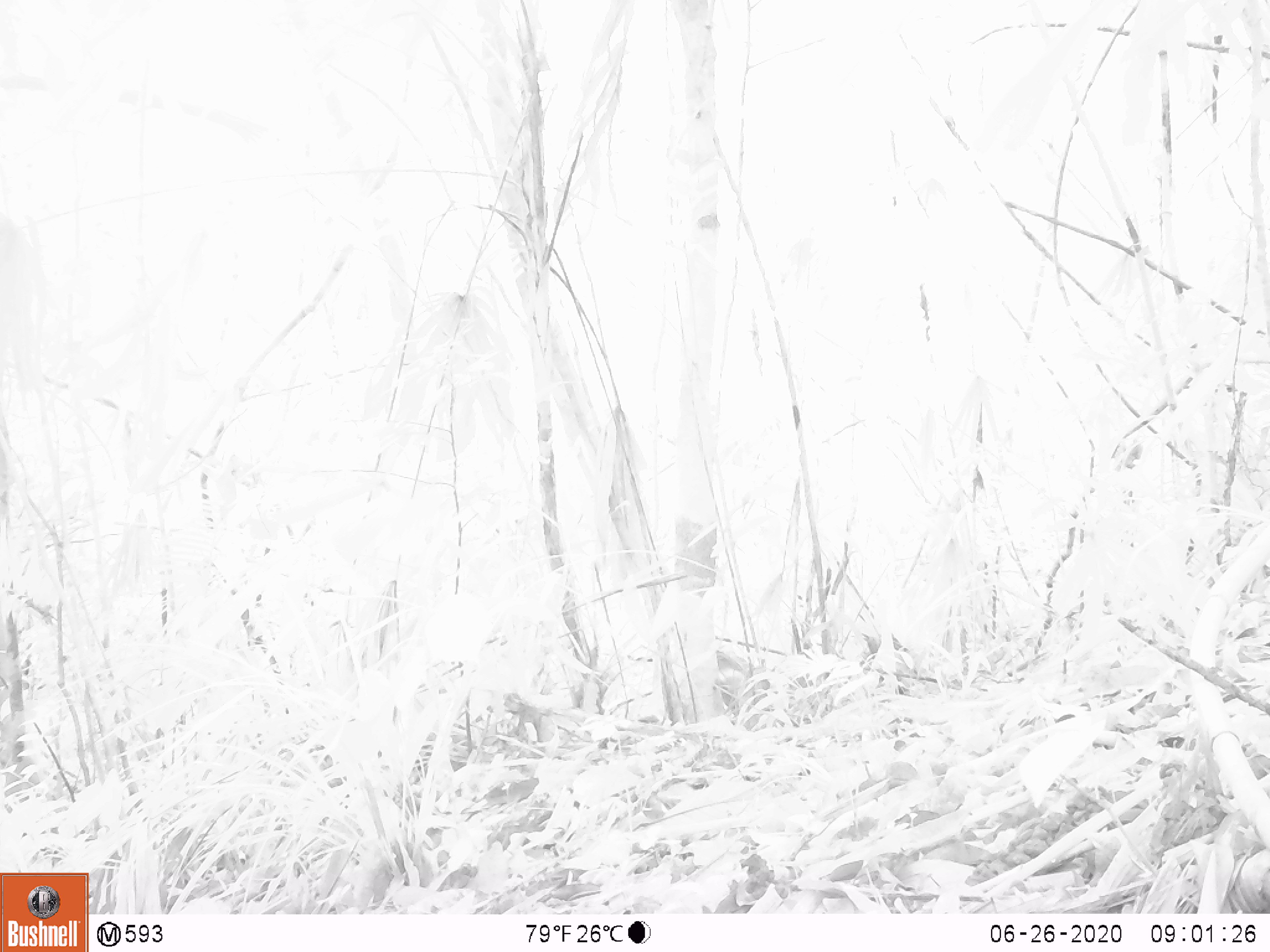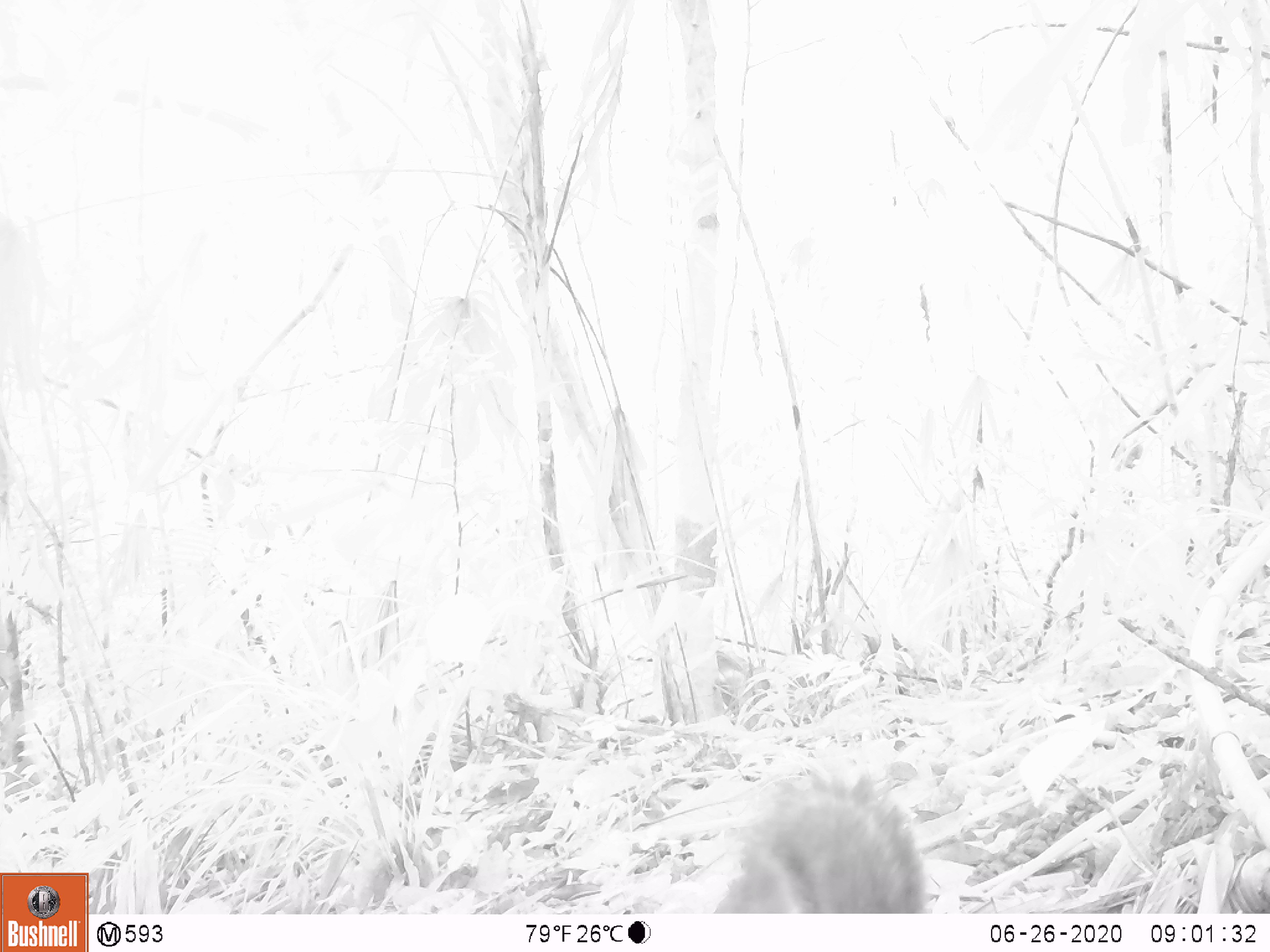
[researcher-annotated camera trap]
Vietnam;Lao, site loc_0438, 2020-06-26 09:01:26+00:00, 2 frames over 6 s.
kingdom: Animalia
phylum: Chordata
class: Mammalia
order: Rodentia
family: Sciuridae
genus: Dremomys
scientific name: Dremomys rufigenis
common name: red-cheeked squirrel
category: red cheeked squirrel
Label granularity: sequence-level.